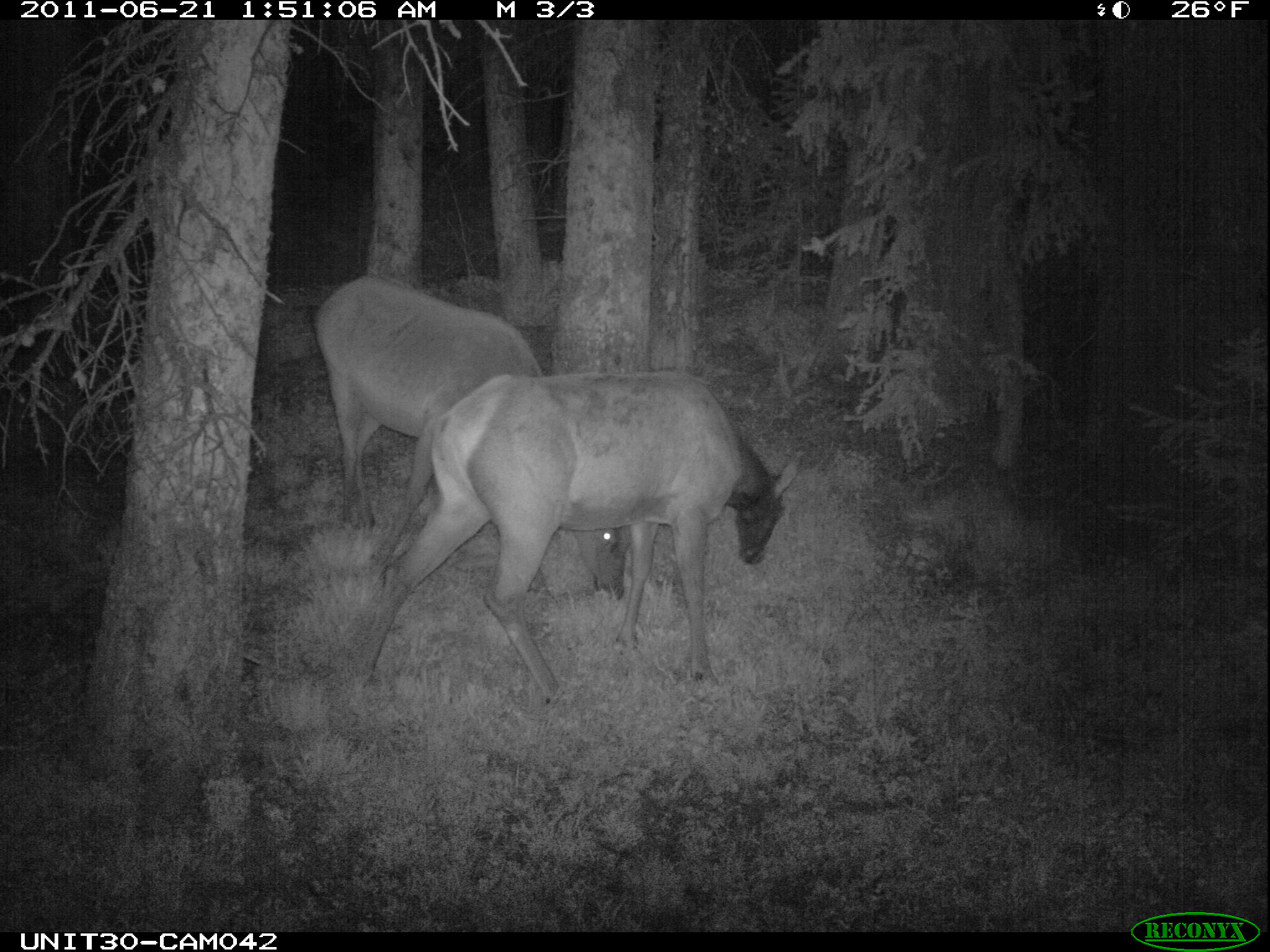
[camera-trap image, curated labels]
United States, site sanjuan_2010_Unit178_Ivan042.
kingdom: Animalia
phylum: Chordata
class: Mammalia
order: Artiodactyla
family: Cervidae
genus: Cervus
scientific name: Cervus elaphus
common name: red deer